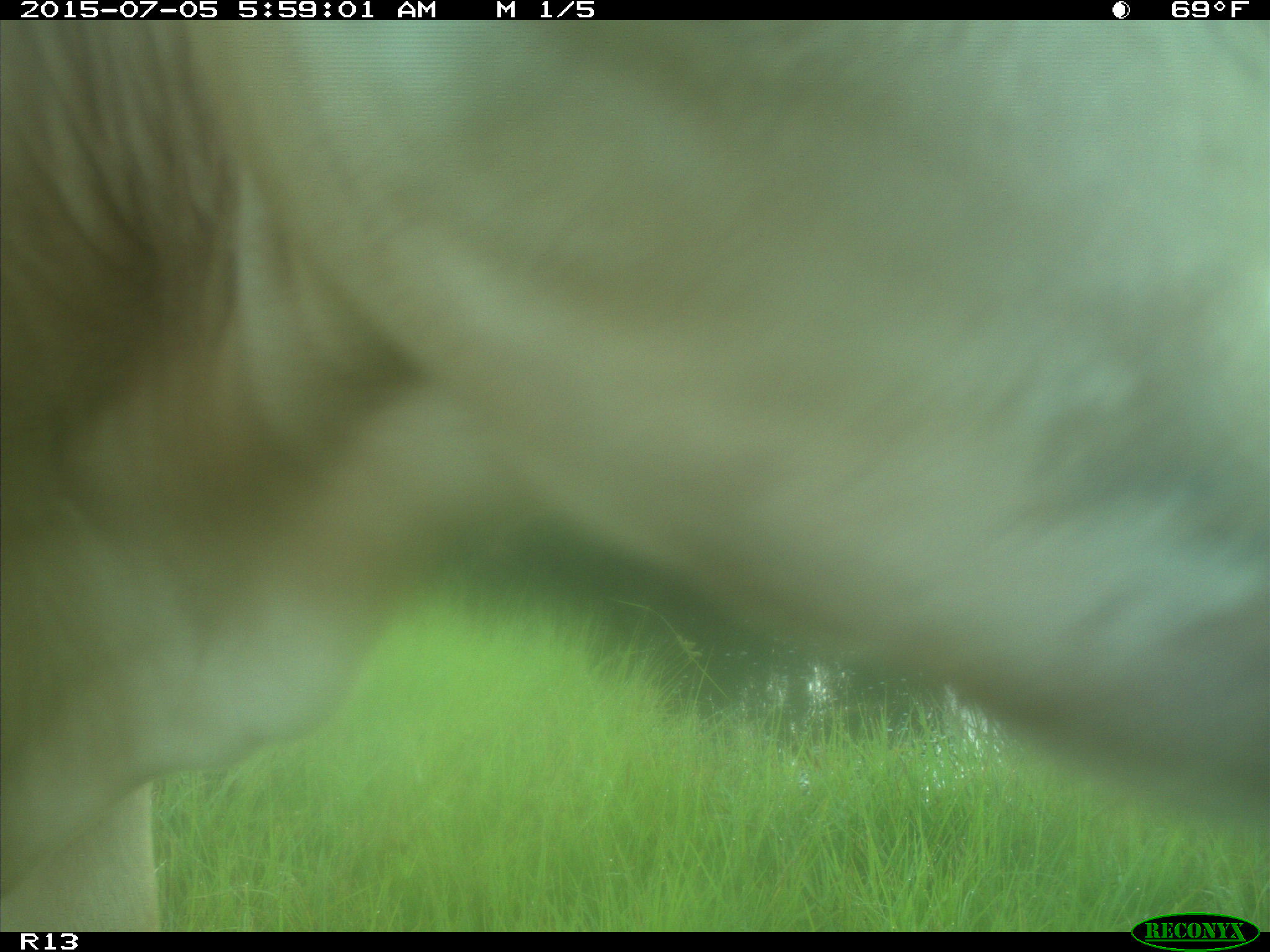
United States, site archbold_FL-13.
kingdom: Animalia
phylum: Chordata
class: Mammalia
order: Artiodactyla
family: Bovidae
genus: Bos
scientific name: Bos taurus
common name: domestic cow